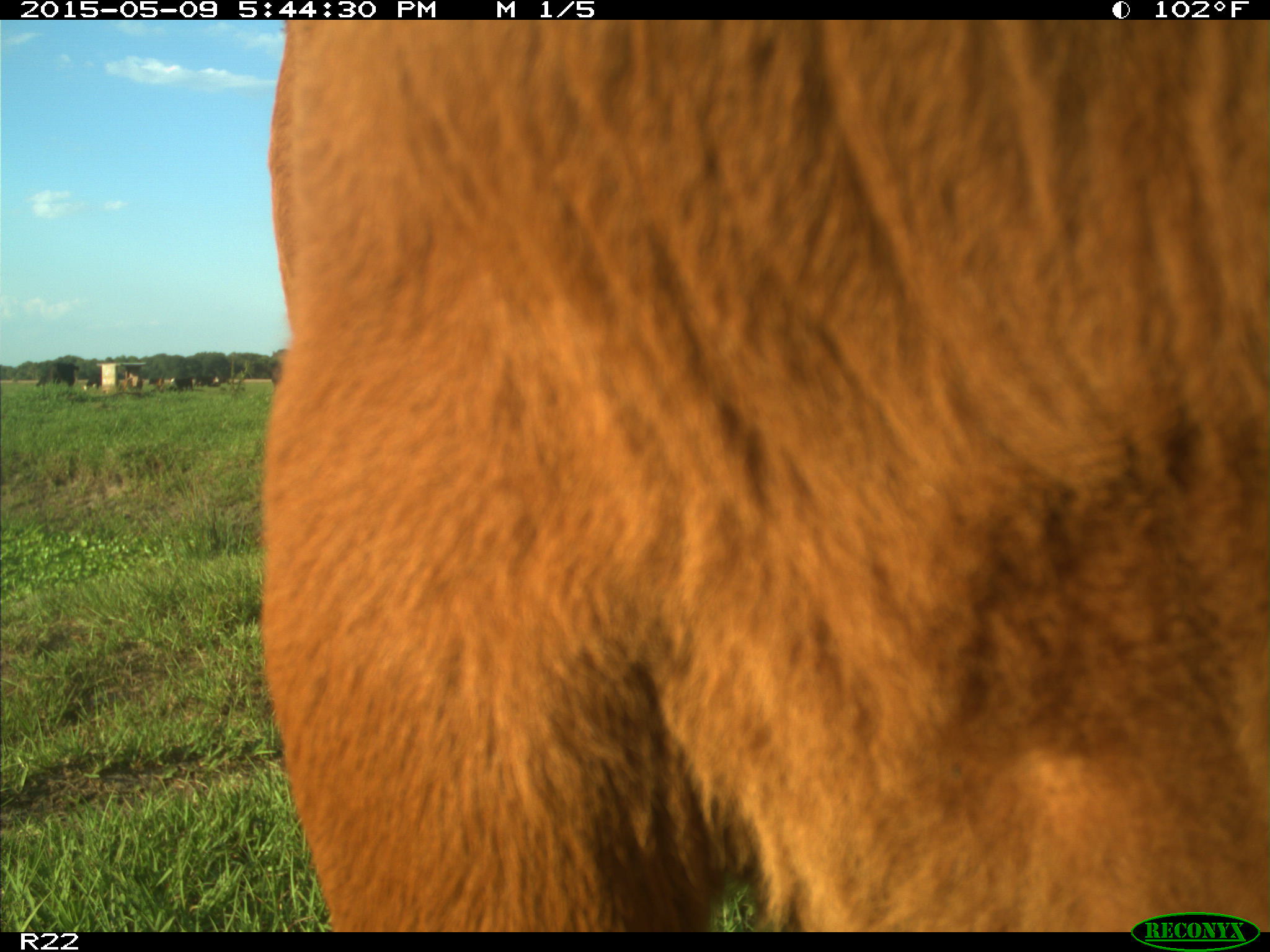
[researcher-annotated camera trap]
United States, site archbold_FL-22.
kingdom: Animalia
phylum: Chordata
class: Mammalia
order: Artiodactyla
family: Bovidae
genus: Bos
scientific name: Bos taurus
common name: domestic cow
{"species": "Bos taurus (domestic cow)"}